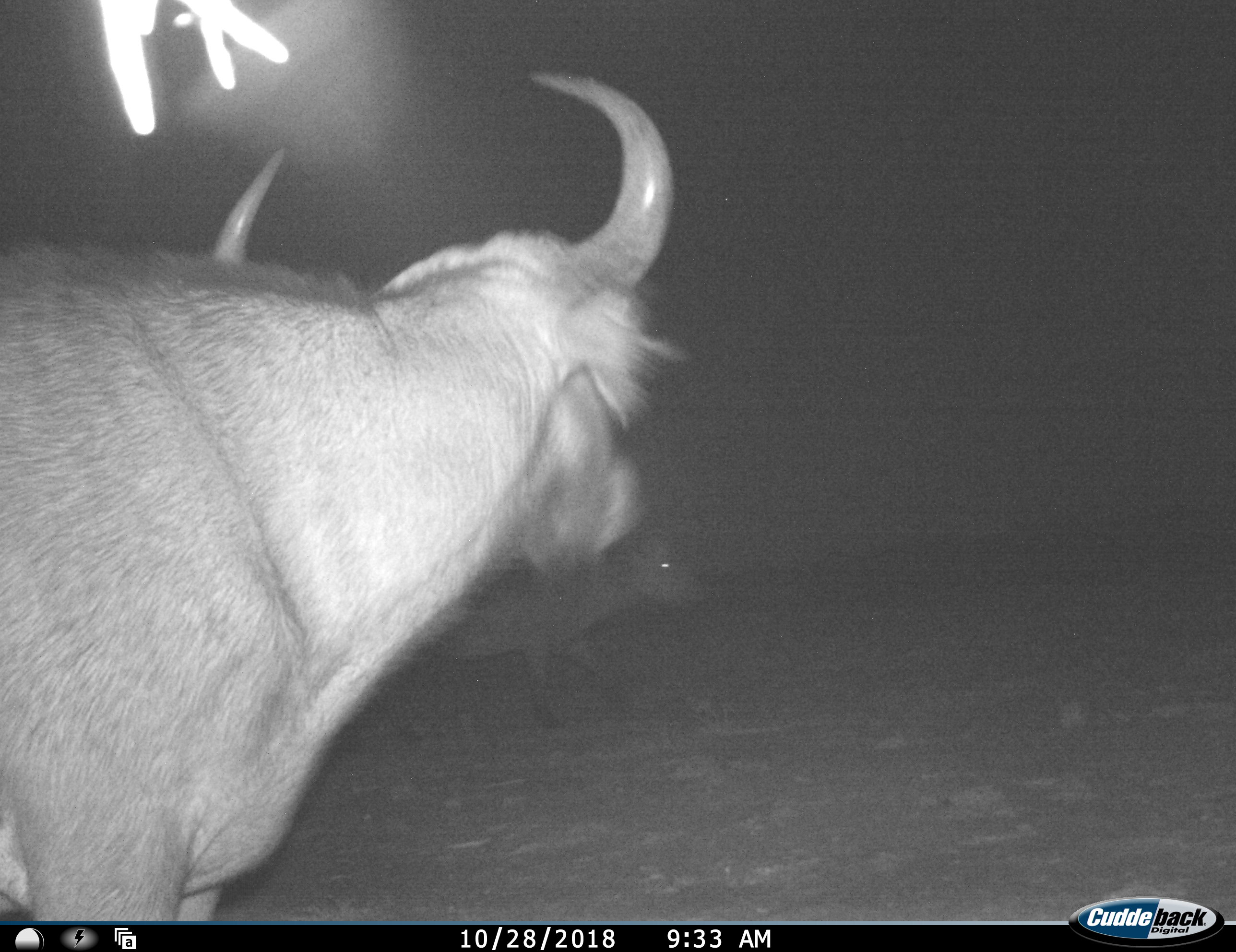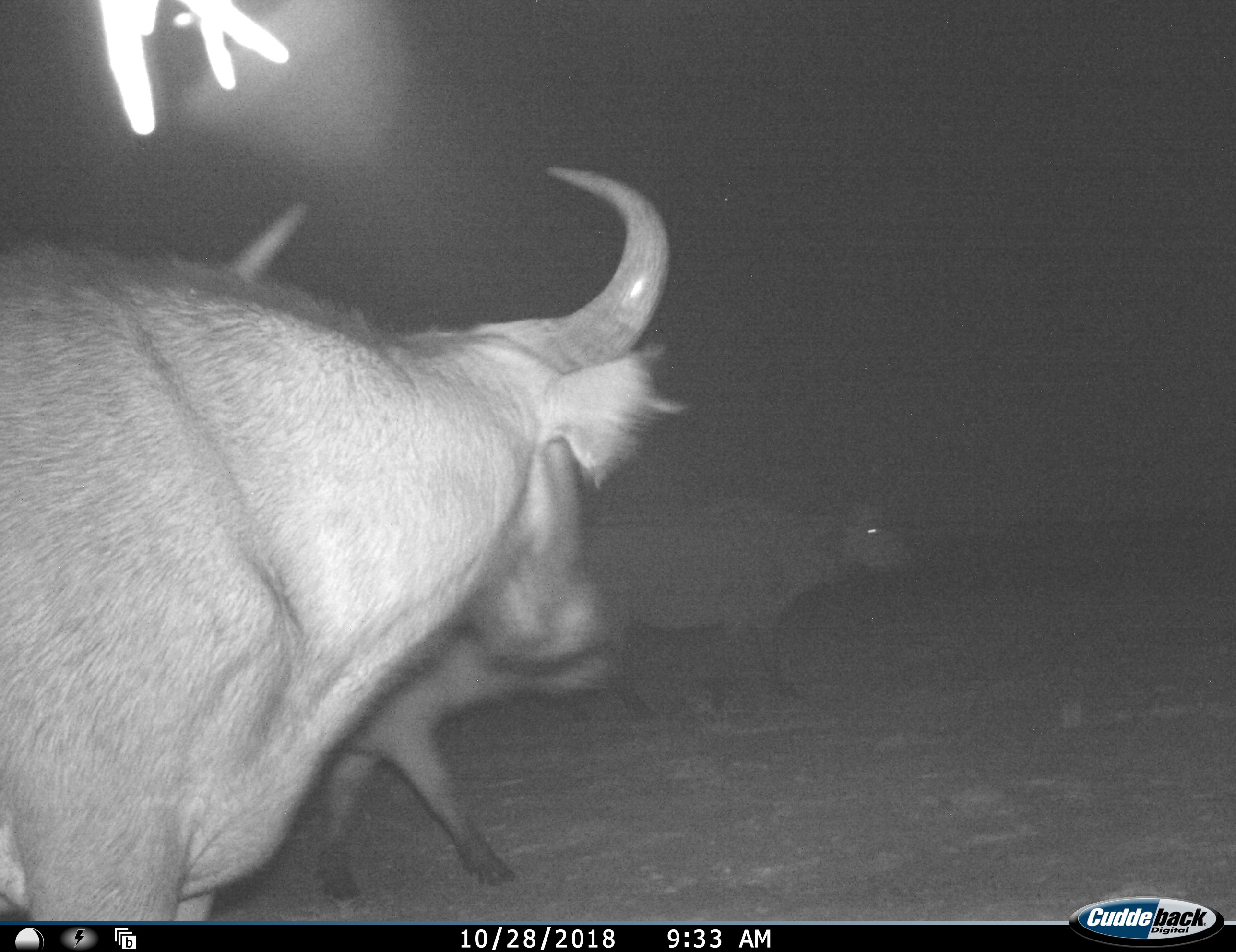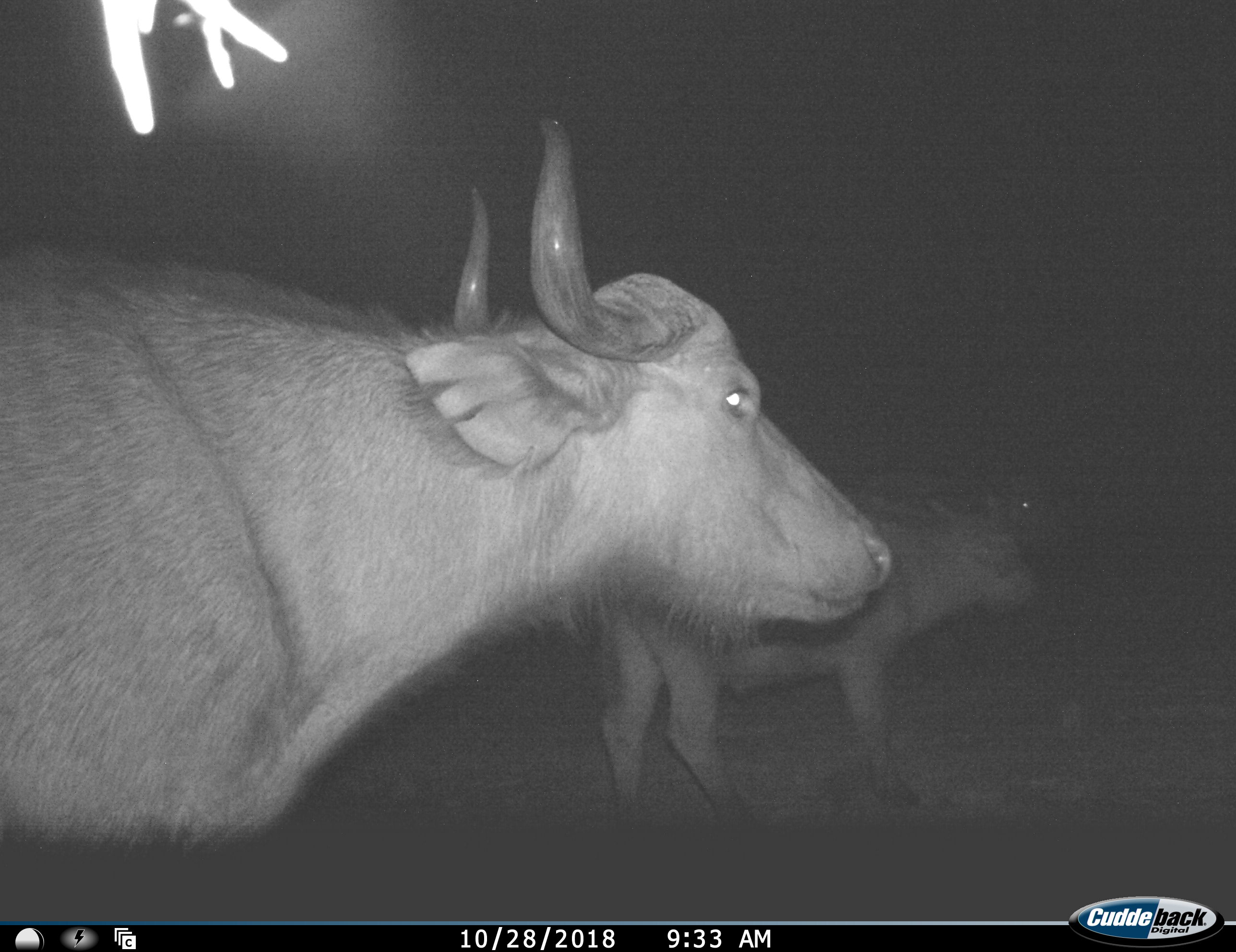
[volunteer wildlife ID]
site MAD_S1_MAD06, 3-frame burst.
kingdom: Animalia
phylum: Chordata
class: Mammalia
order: Artiodactyla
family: Bovidae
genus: Syncerus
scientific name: Syncerus caffer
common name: african buffalo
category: buffalo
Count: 3.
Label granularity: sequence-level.